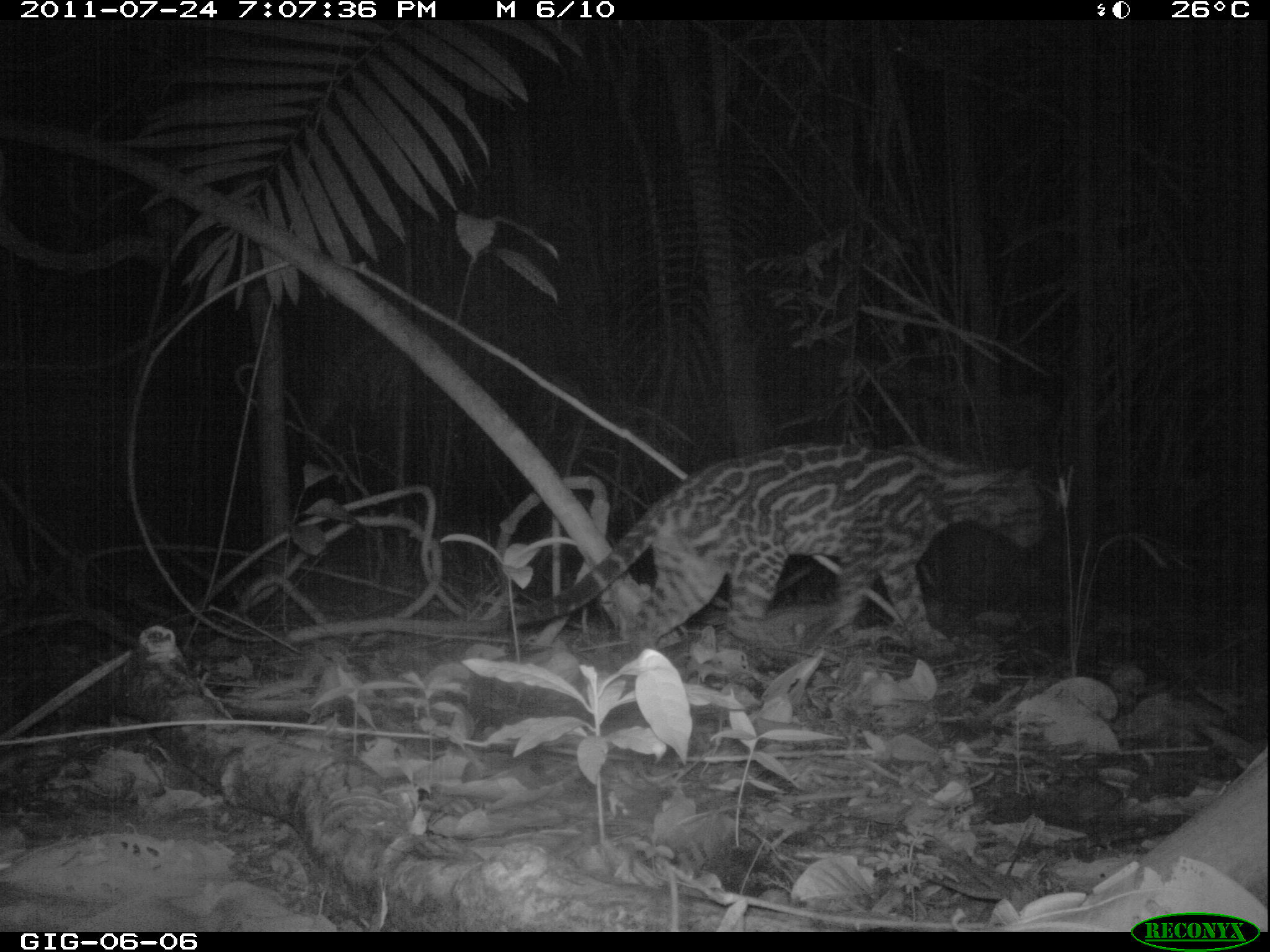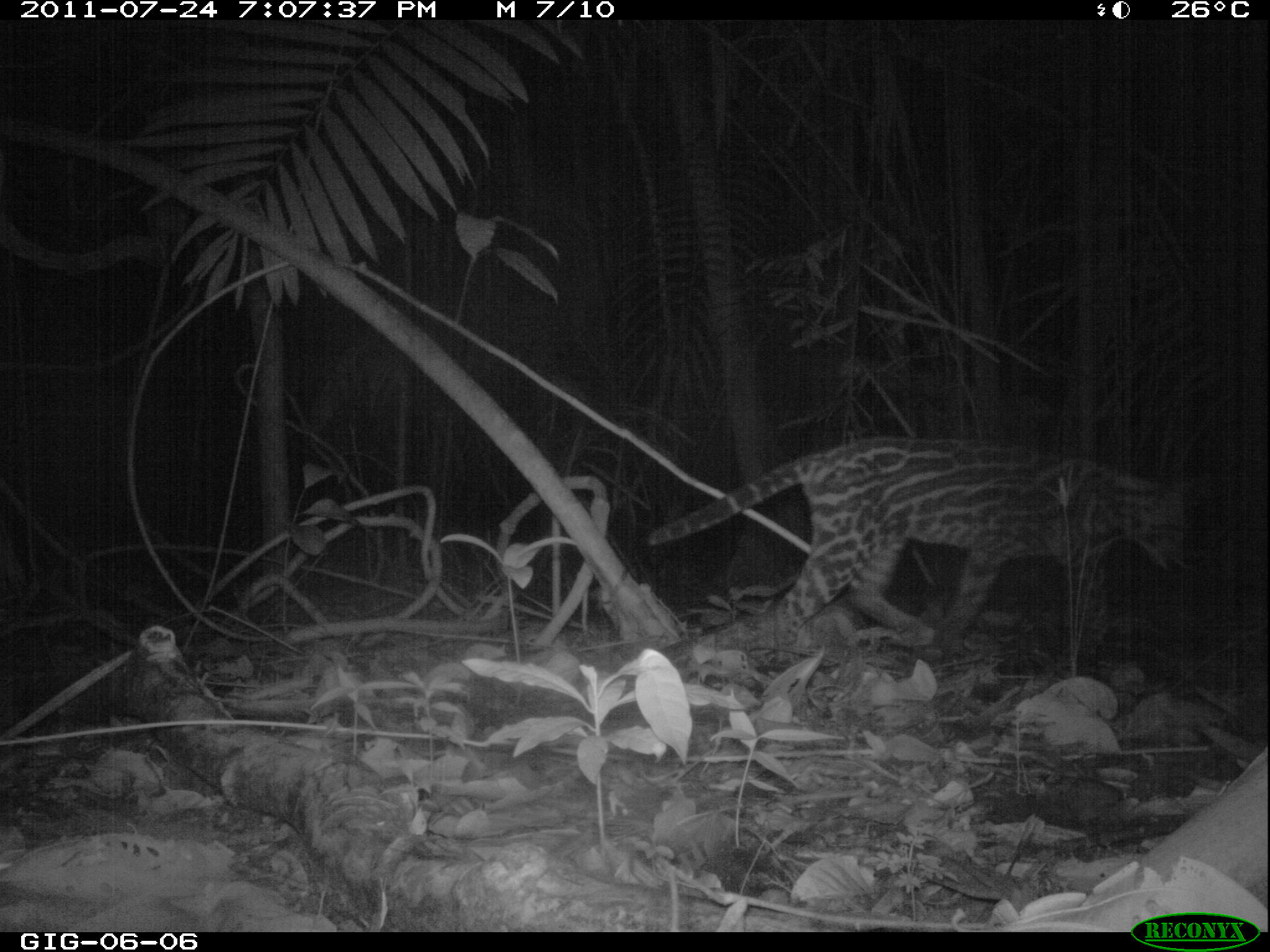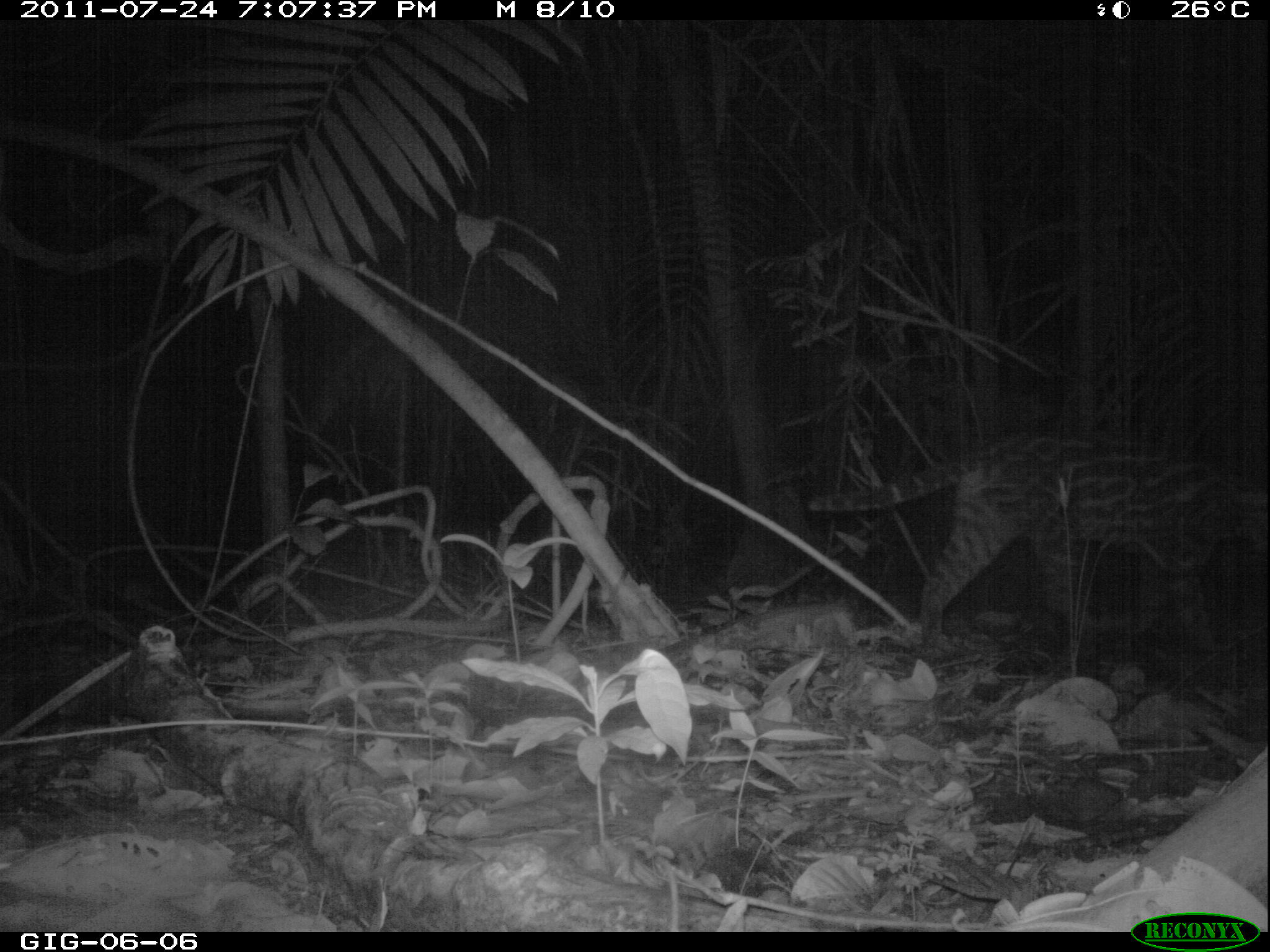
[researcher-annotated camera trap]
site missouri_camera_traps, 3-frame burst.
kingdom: Animalia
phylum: Chordata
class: Mammalia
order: Carnivora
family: Felidae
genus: Leopardus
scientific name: Leopardus pardalis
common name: ocelot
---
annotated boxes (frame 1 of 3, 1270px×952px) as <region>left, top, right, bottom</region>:
ocelot: <region>504, 442, 1057, 666</region>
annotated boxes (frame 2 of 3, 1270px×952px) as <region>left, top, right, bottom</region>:
ocelot: <region>638, 425, 1202, 662</region>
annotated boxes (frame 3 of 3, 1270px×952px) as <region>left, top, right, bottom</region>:
ocelot: <region>797, 423, 1262, 656</region>